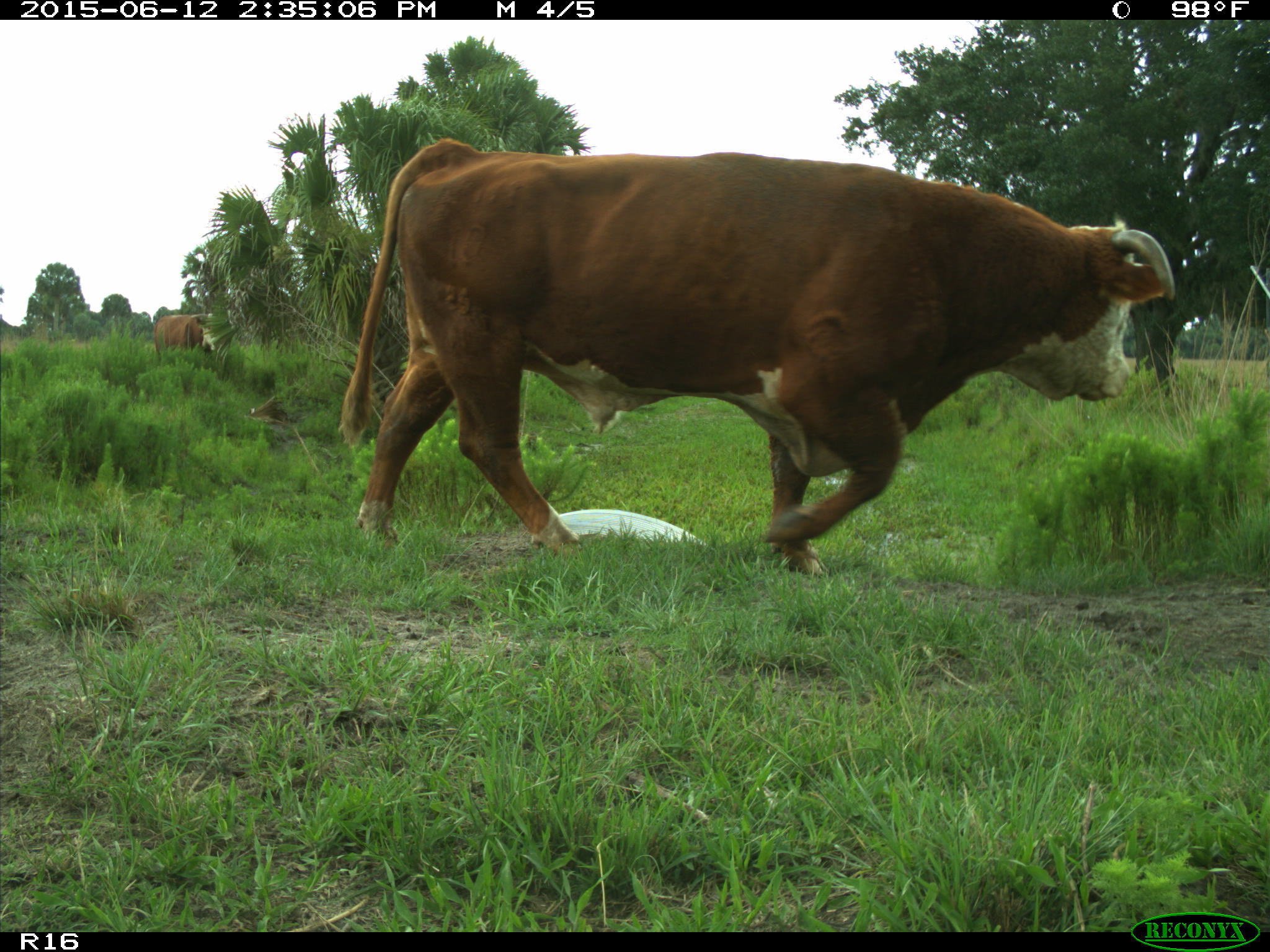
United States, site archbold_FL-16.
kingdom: Animalia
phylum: Chordata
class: Mammalia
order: Artiodactyla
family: Bovidae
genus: Bos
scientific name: Bos taurus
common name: domestic cow